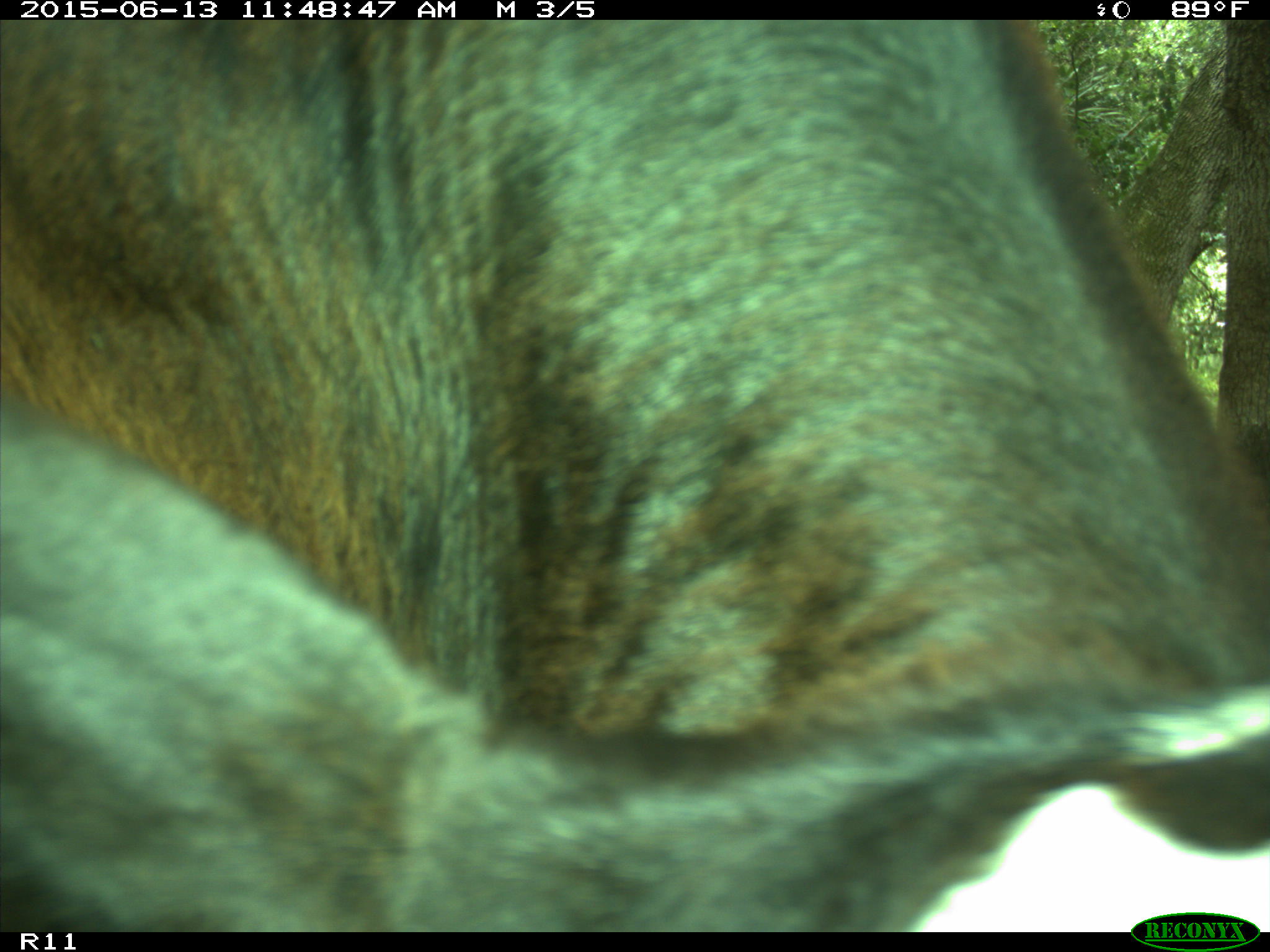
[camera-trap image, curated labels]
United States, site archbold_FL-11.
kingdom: Animalia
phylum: Chordata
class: Mammalia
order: Artiodactyla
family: Bovidae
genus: Bos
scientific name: Bos taurus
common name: domestic cow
Bos taurus (domestic cow).